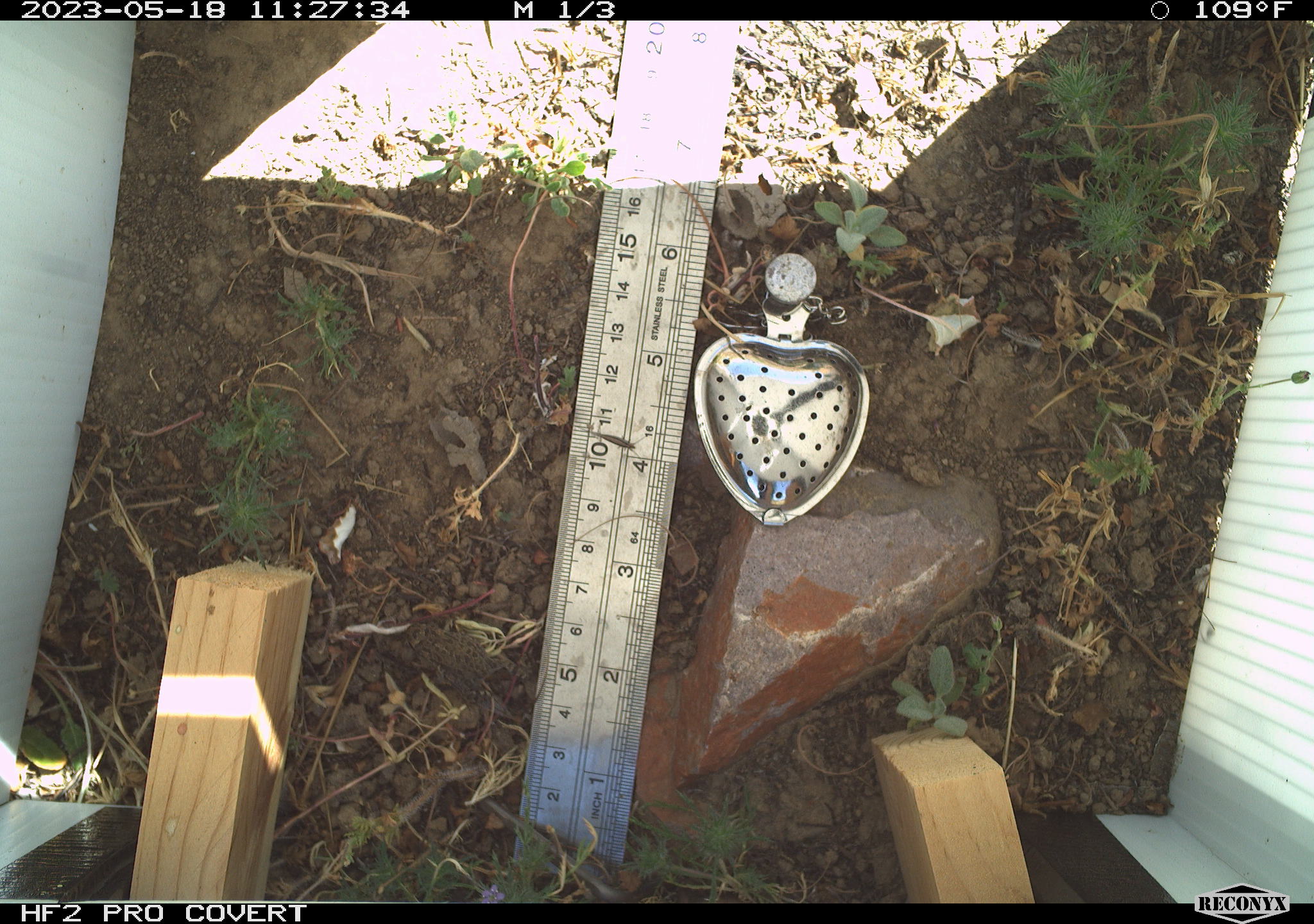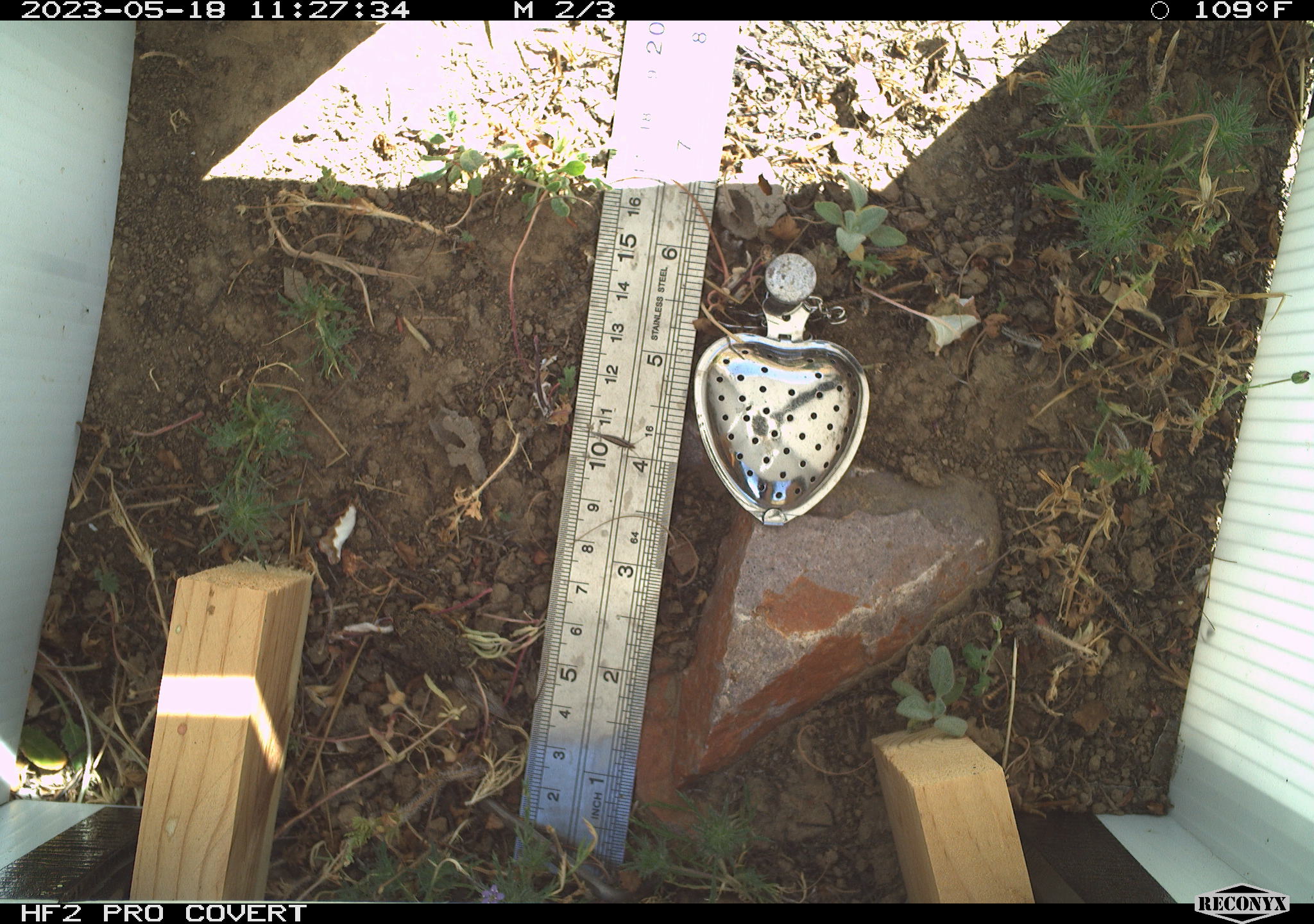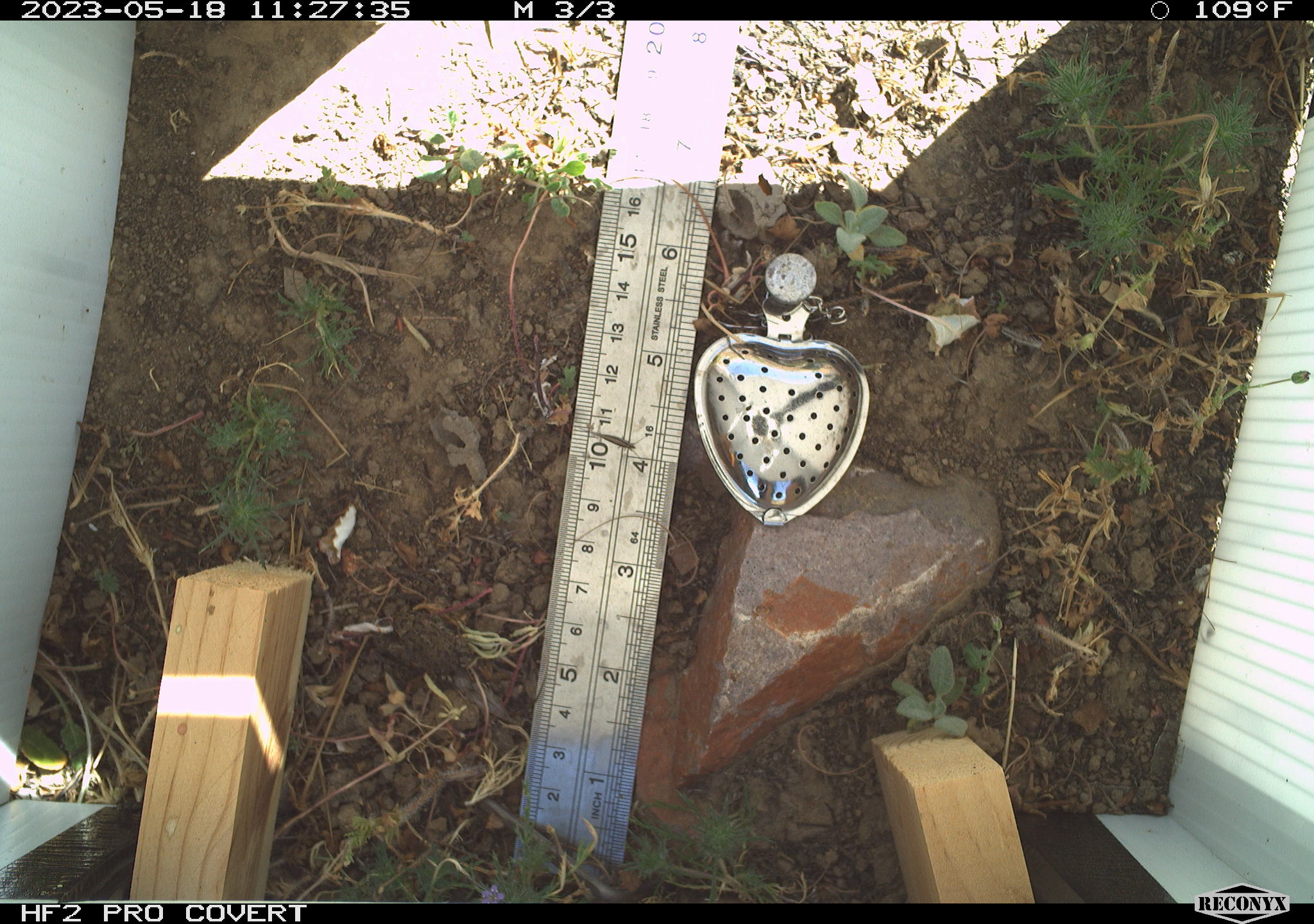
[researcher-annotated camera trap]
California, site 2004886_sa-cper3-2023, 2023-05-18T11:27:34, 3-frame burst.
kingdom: Animalia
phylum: Chordata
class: Amphibia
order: Anura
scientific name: Anura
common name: frogs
Frogs (Anura).